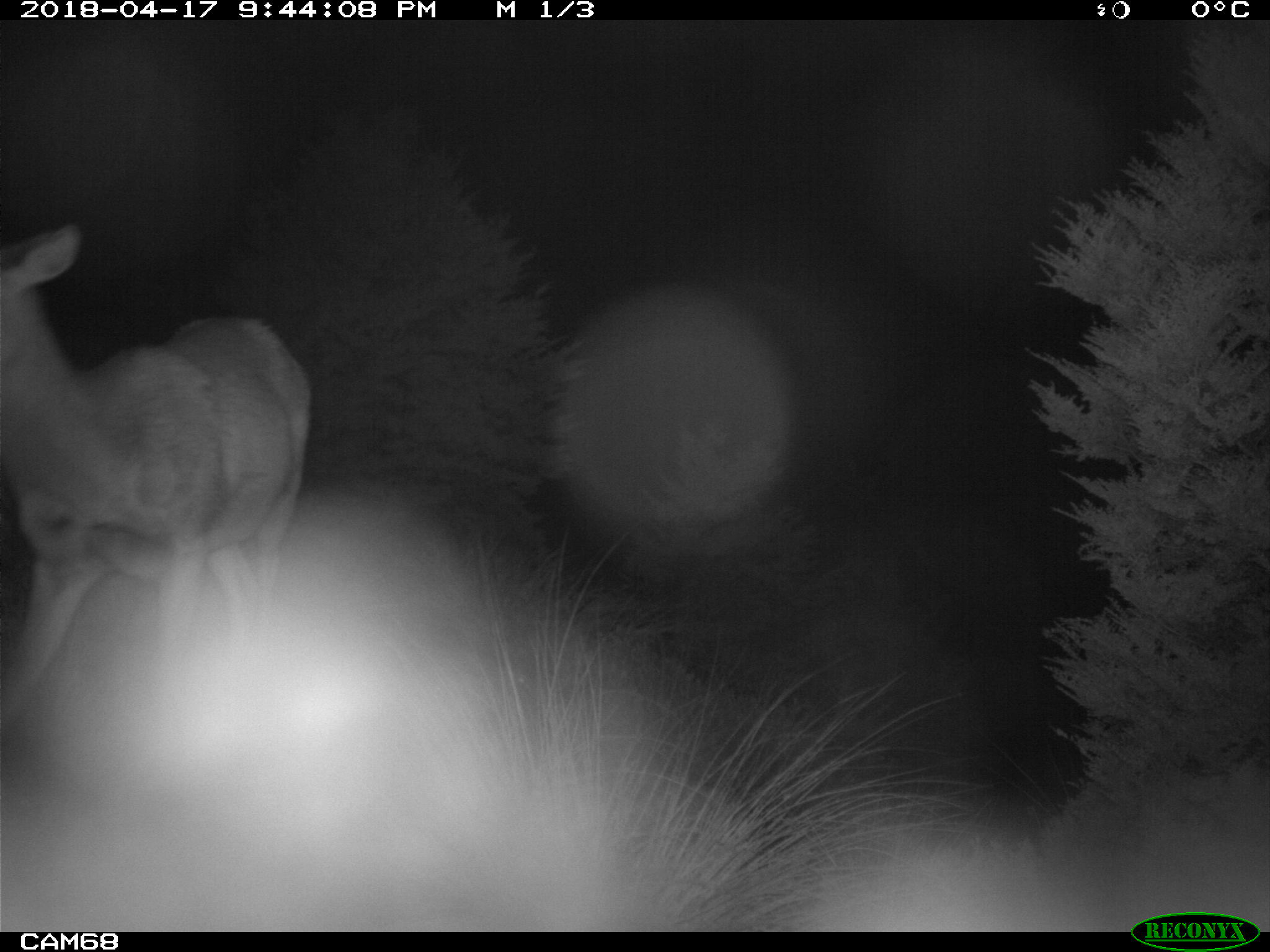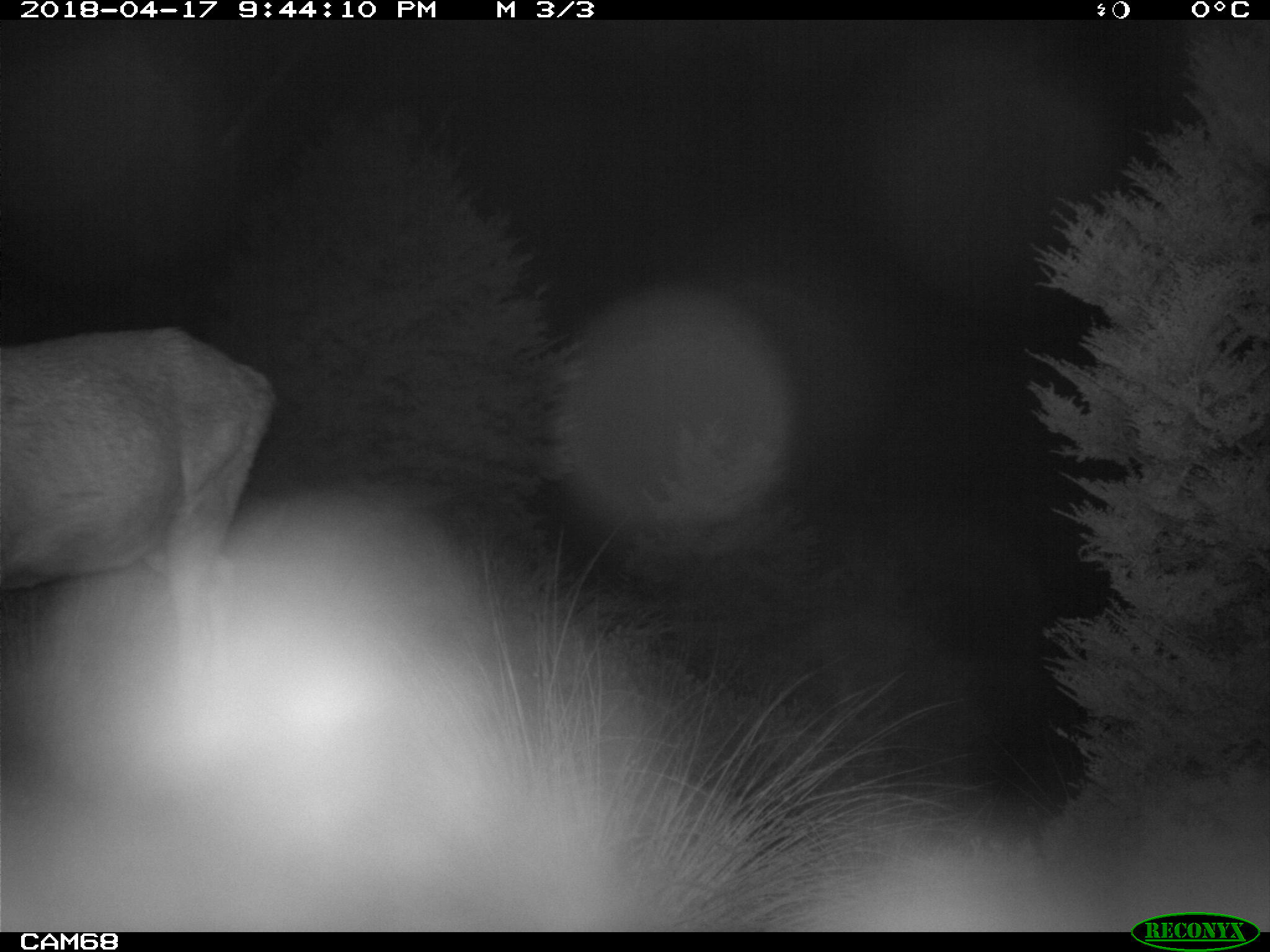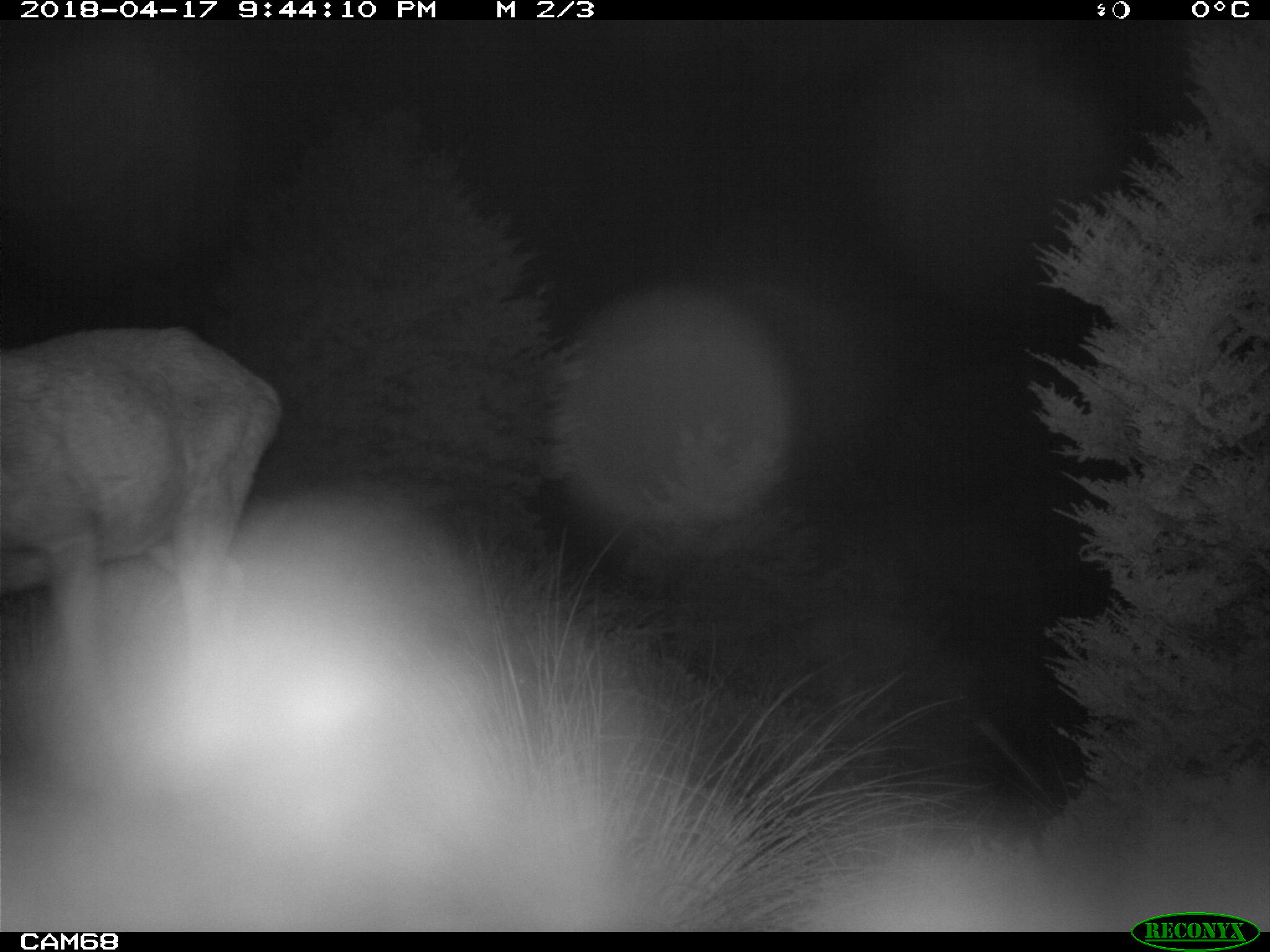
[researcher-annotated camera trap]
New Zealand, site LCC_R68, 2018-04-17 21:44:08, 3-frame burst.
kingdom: Animalia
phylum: Chordata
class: Mammalia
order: Artiodactyla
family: Cervidae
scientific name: Cervidae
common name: deer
Deer (Cervidae).